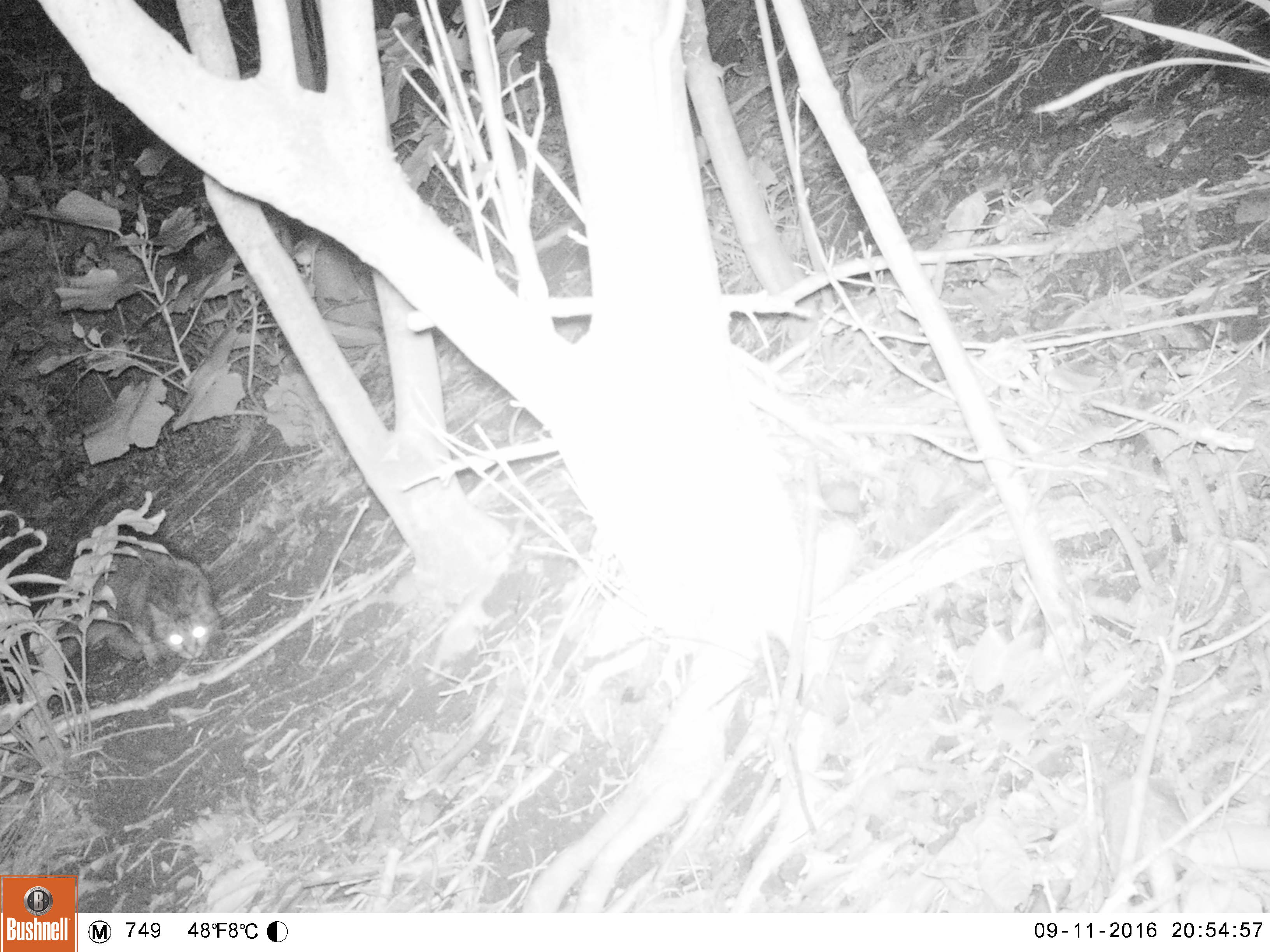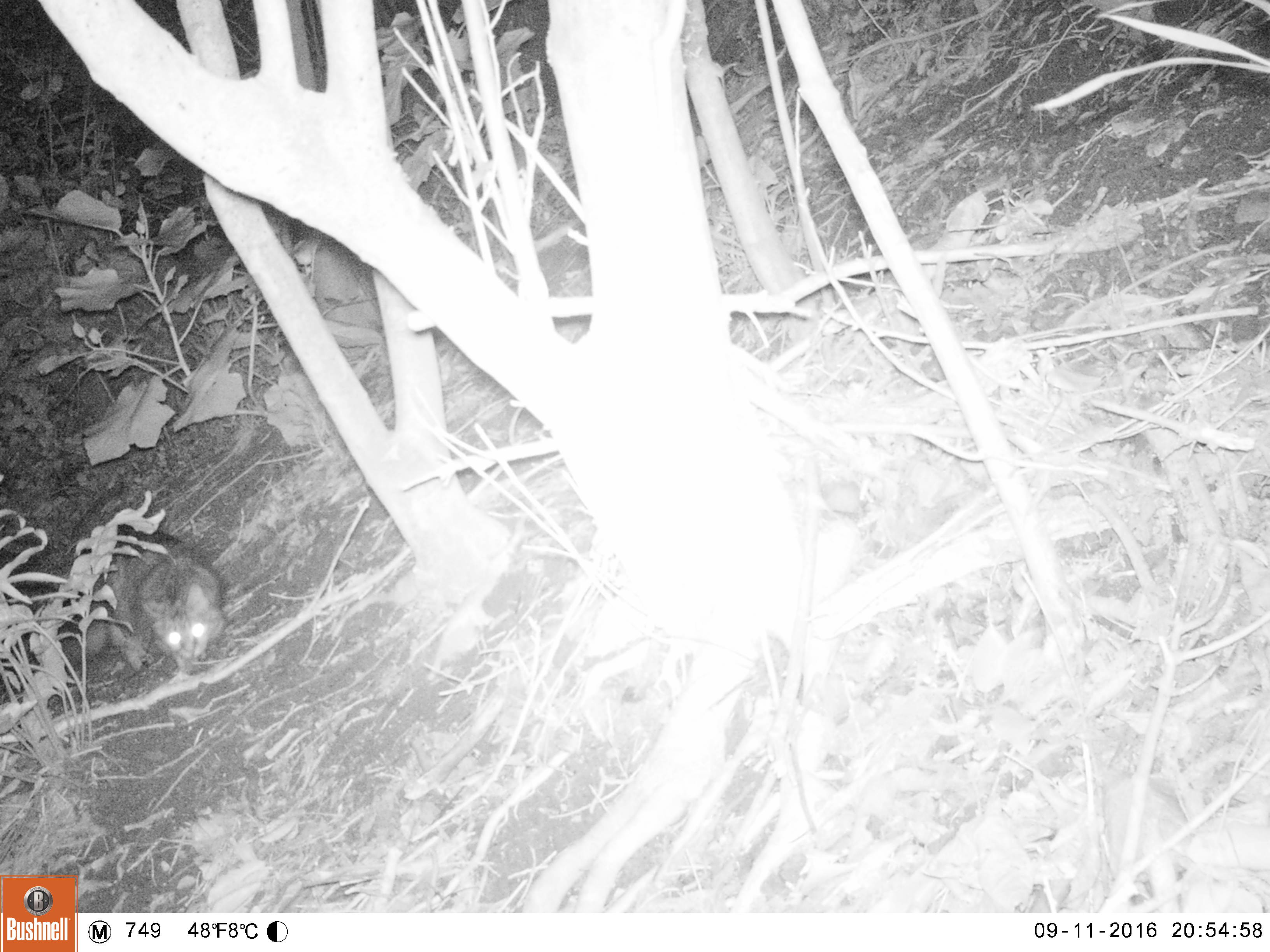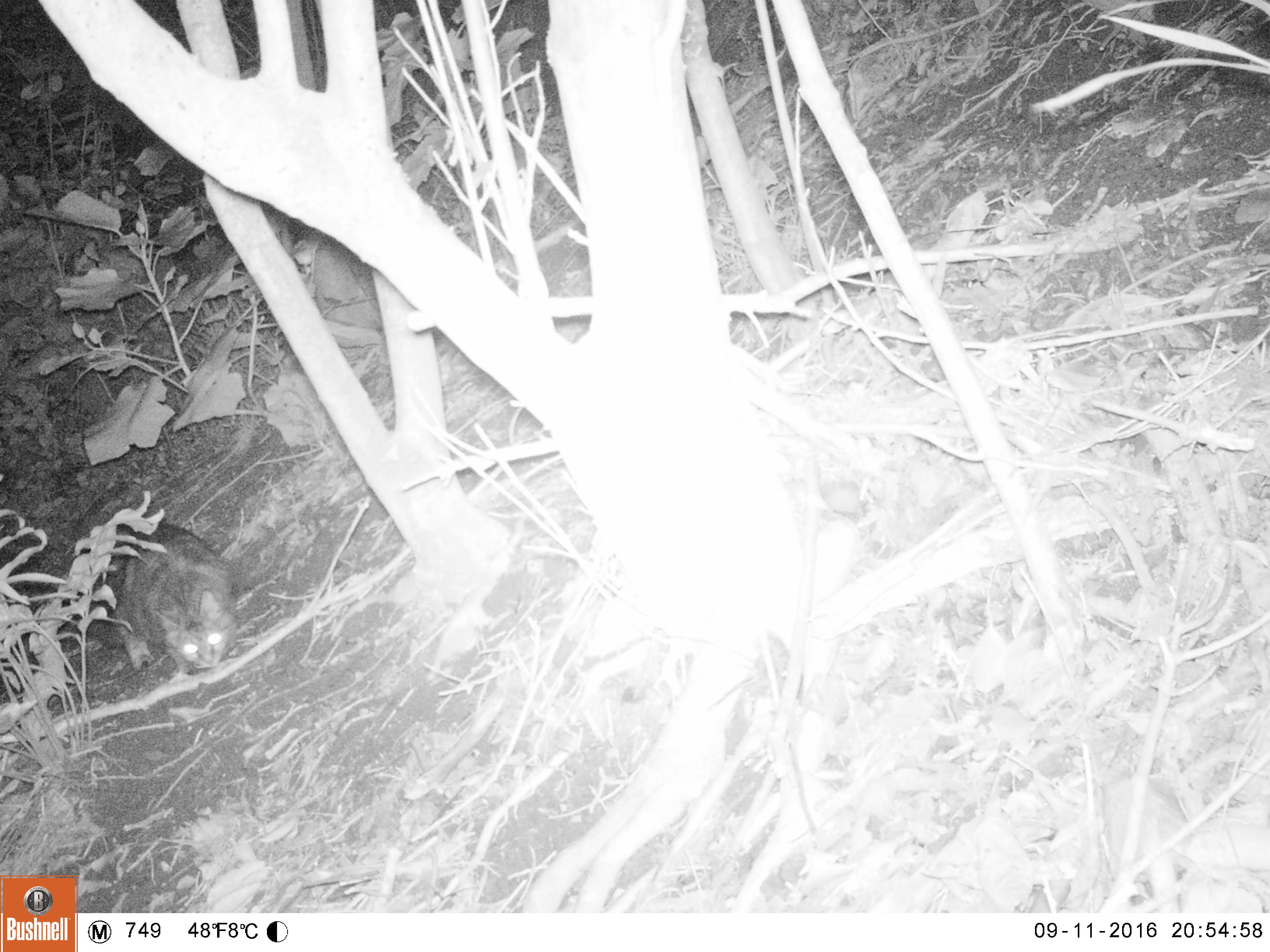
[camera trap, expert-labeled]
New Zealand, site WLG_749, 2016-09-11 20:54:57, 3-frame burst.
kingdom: Animalia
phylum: Chordata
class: Mammalia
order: Carnivora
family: Felidae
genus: Felis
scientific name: Felis catus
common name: domestic cat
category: cat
Cat (domestic cat) (Felis catus).